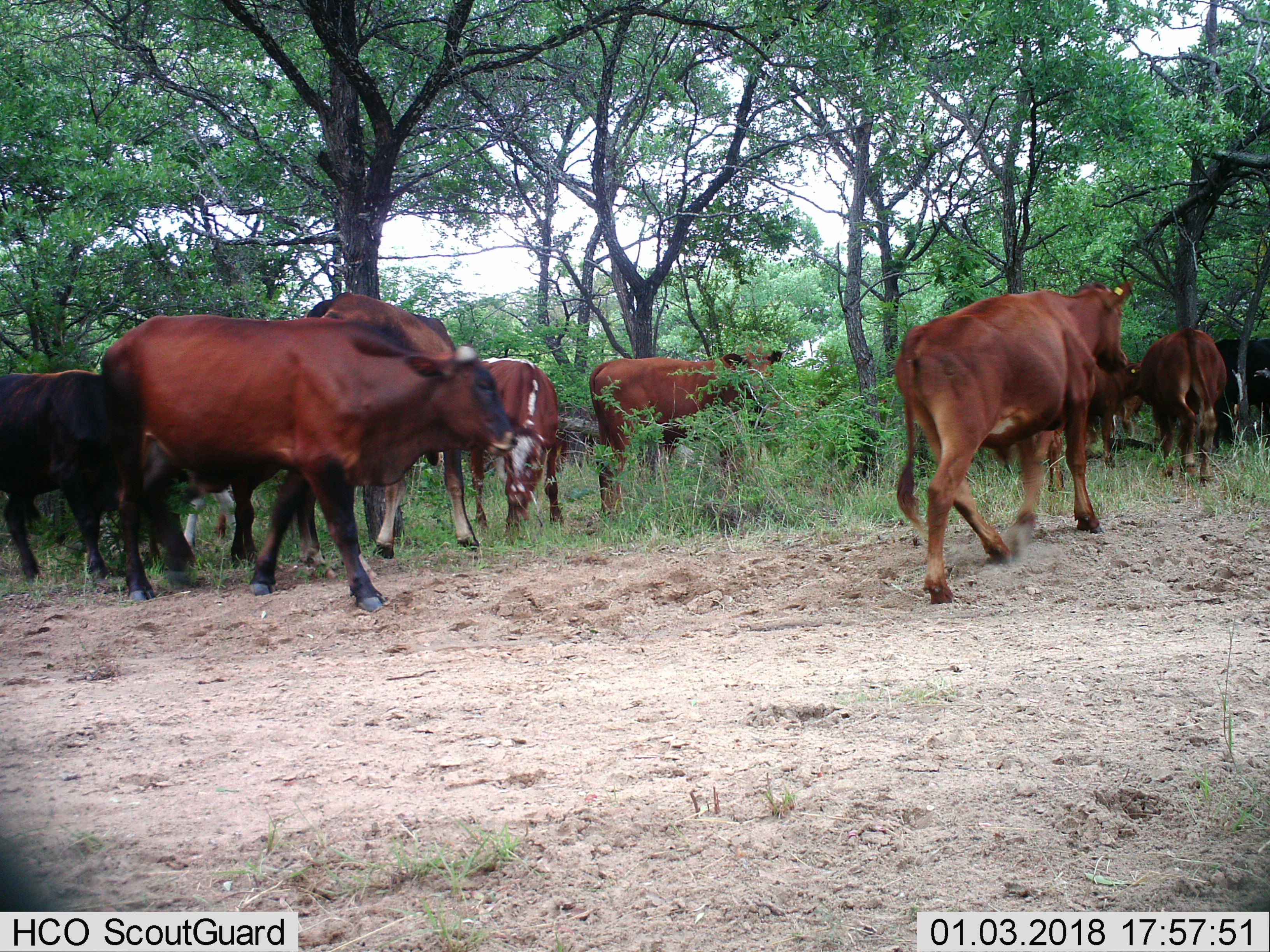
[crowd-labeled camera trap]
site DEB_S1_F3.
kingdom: Animalia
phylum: Chordata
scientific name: Vertebrata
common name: domestic animal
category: domesticanimal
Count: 11-50.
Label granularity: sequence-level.